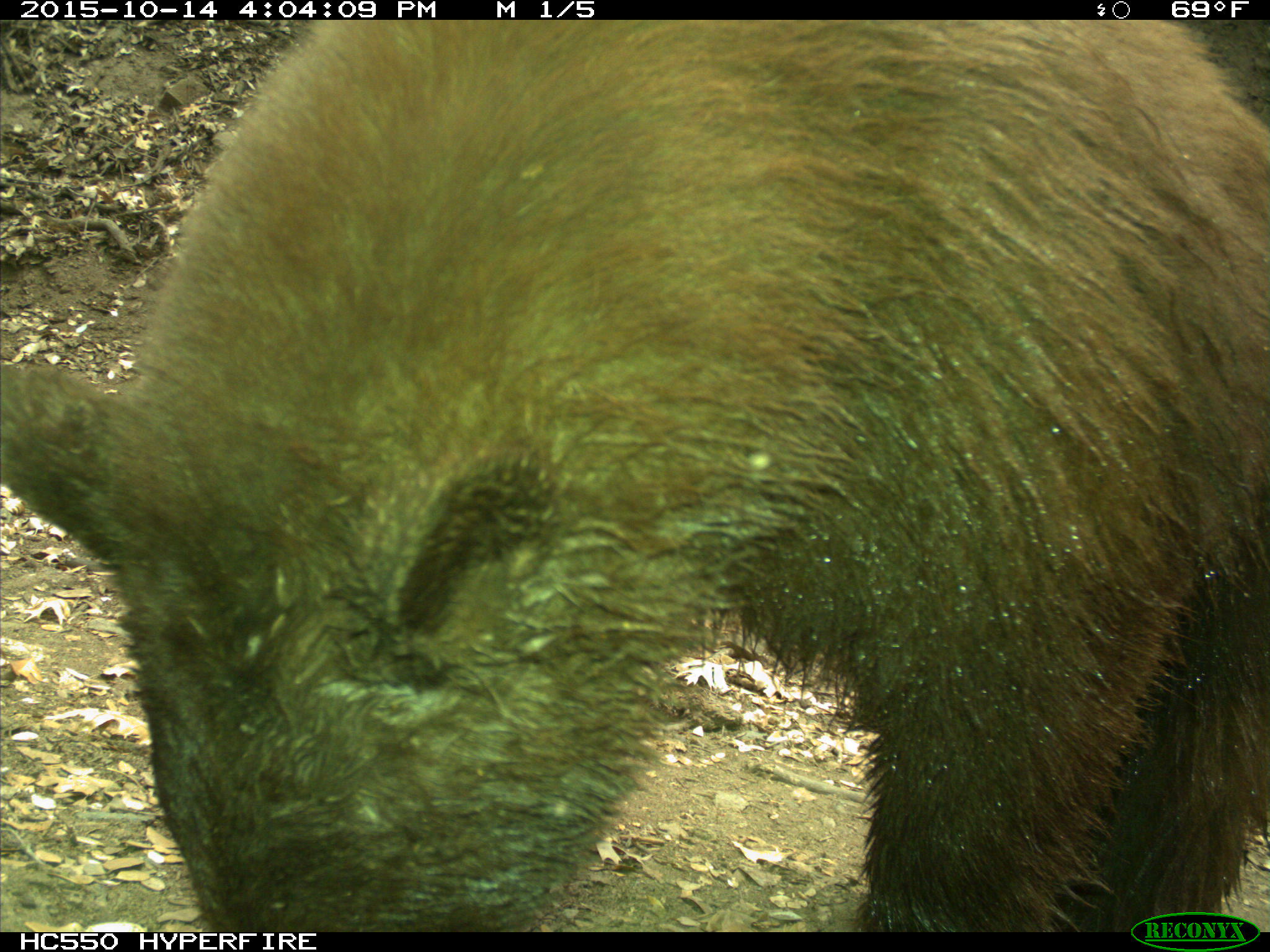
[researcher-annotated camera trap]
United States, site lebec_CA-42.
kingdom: Animalia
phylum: Chordata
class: Mammalia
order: Carnivora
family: Ursidae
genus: Ursus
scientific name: Ursus americanus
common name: american black bear